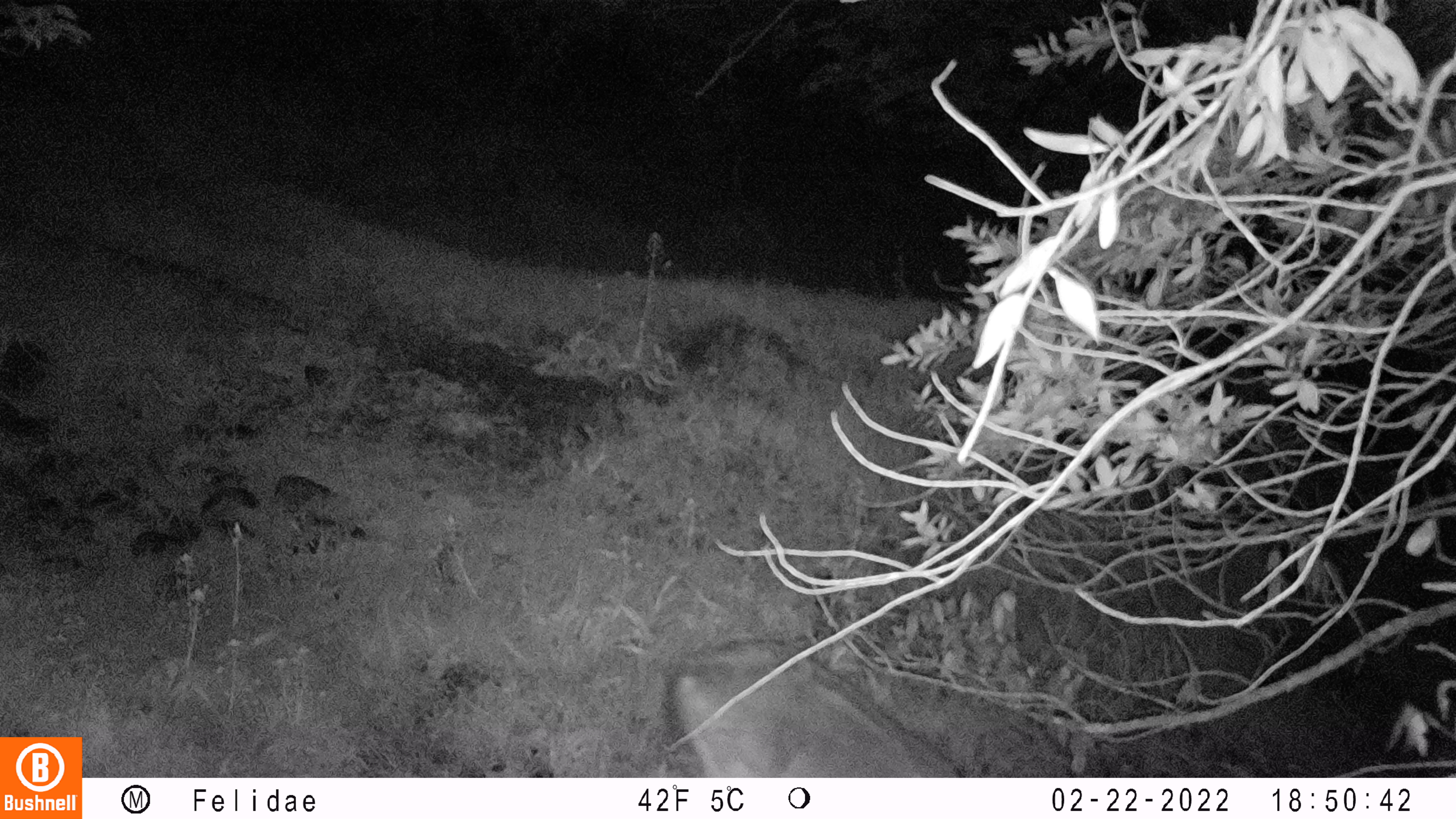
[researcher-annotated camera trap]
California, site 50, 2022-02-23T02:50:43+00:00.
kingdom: Animalia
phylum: Chordata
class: Mammalia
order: Artiodactyla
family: Cervidae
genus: Odocoileus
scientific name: Odocoileus hemionus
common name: mule deer